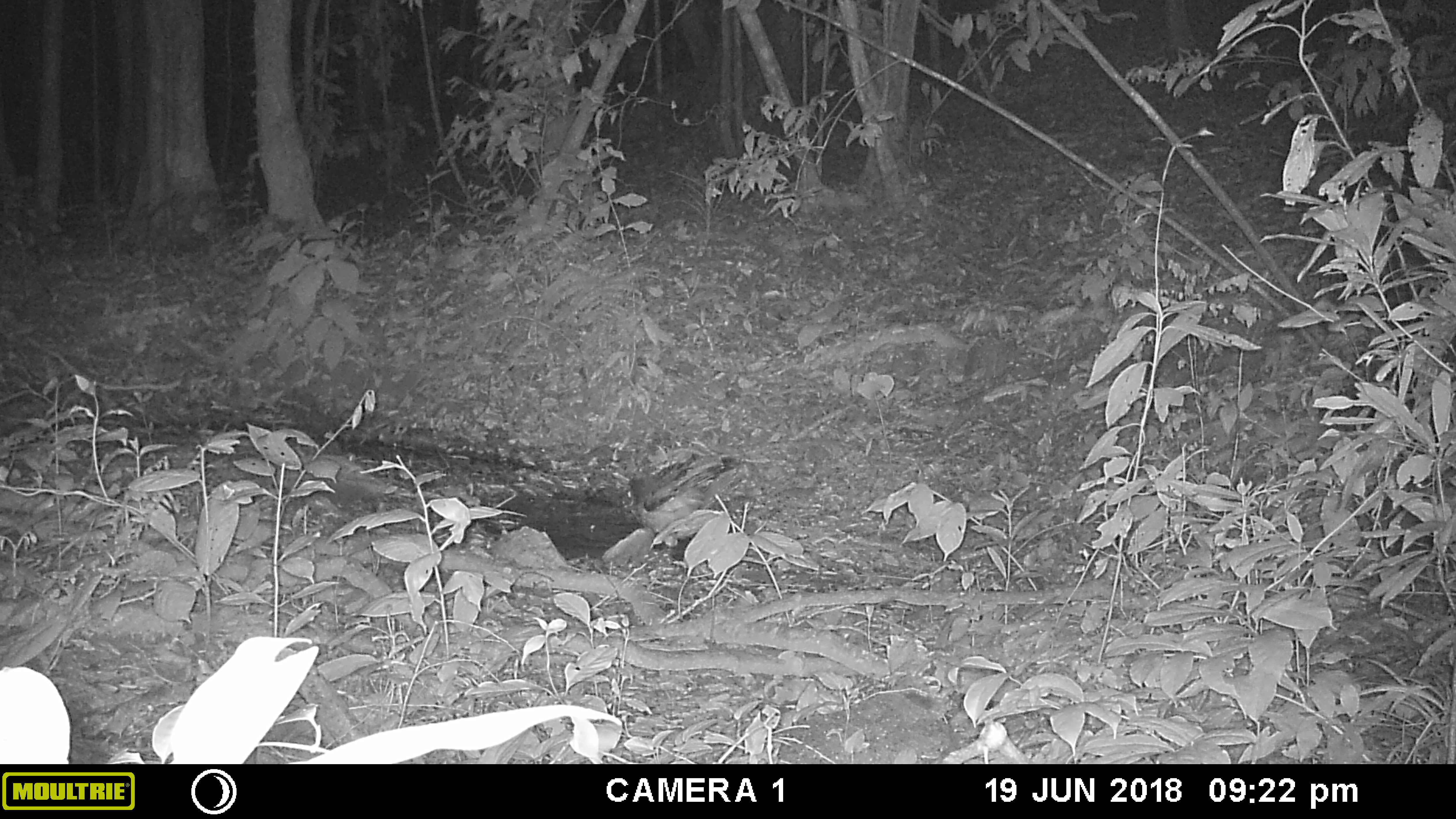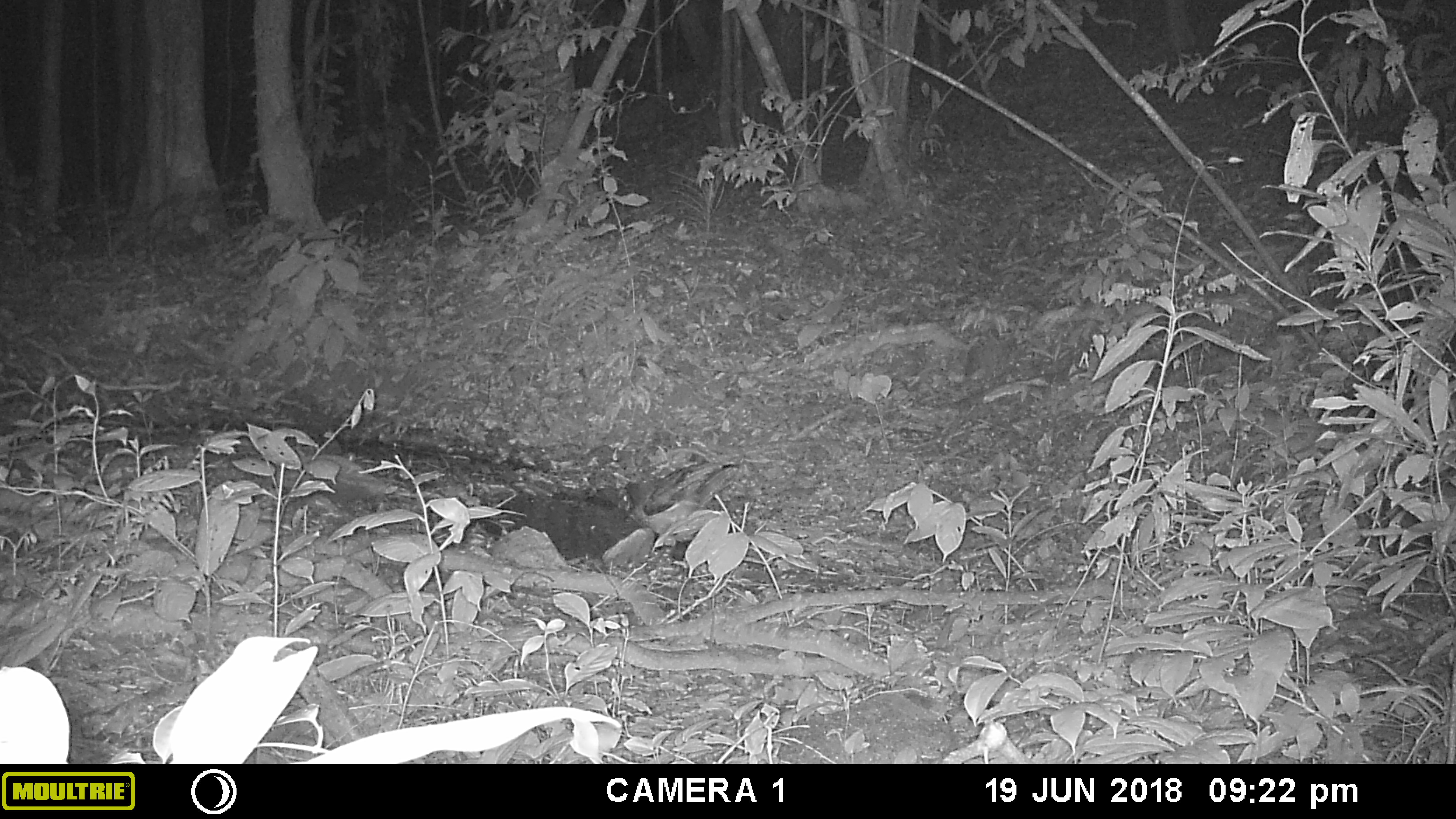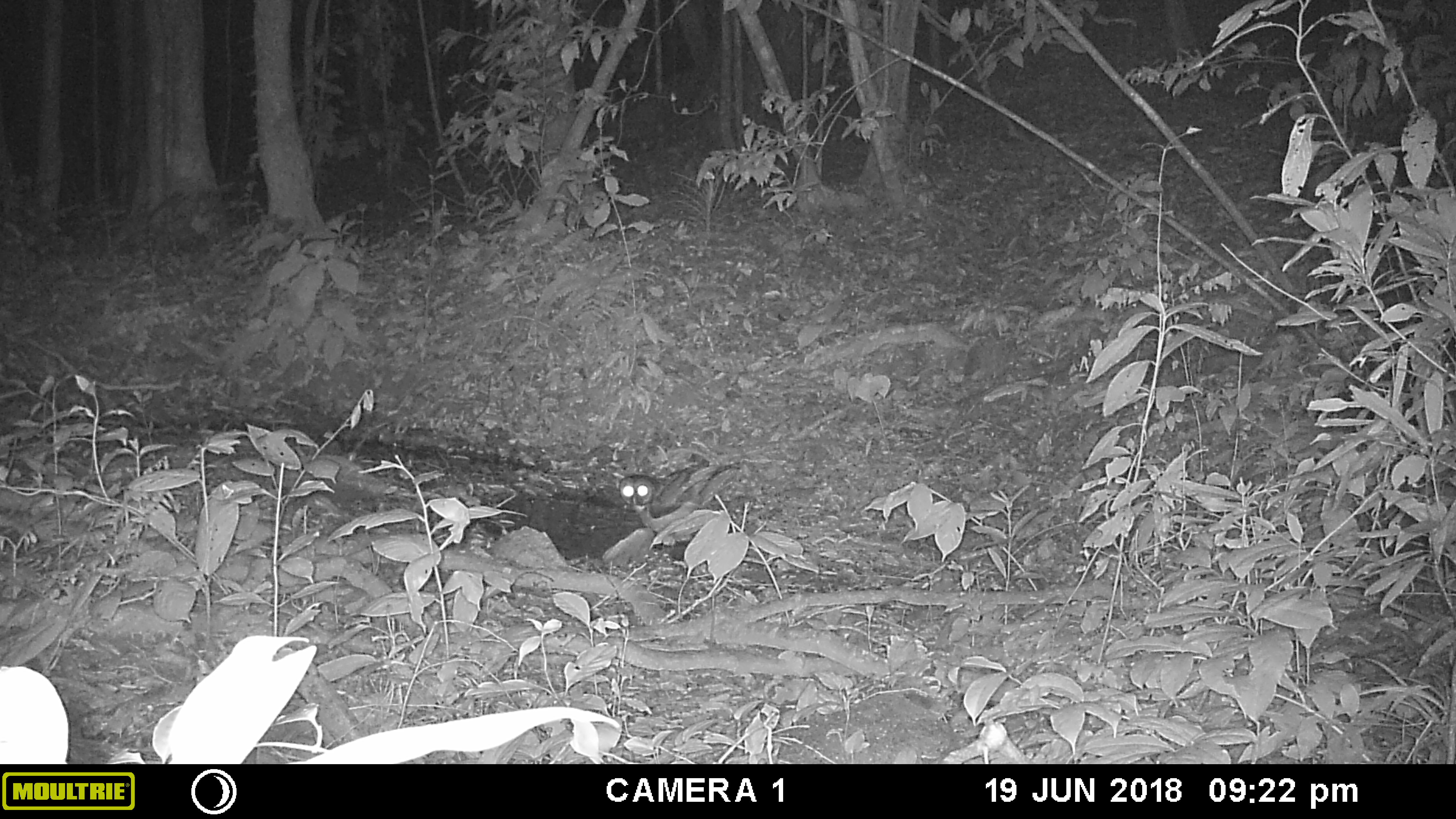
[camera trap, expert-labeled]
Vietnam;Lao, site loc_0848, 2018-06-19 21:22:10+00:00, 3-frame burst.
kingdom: Animalia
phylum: Chordata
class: Aves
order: Strigiformes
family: Strigidae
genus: Strix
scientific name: Strix leptogrammica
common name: brown wood owl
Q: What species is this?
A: Brown wood owl (Strix leptogrammica).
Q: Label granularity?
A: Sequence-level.